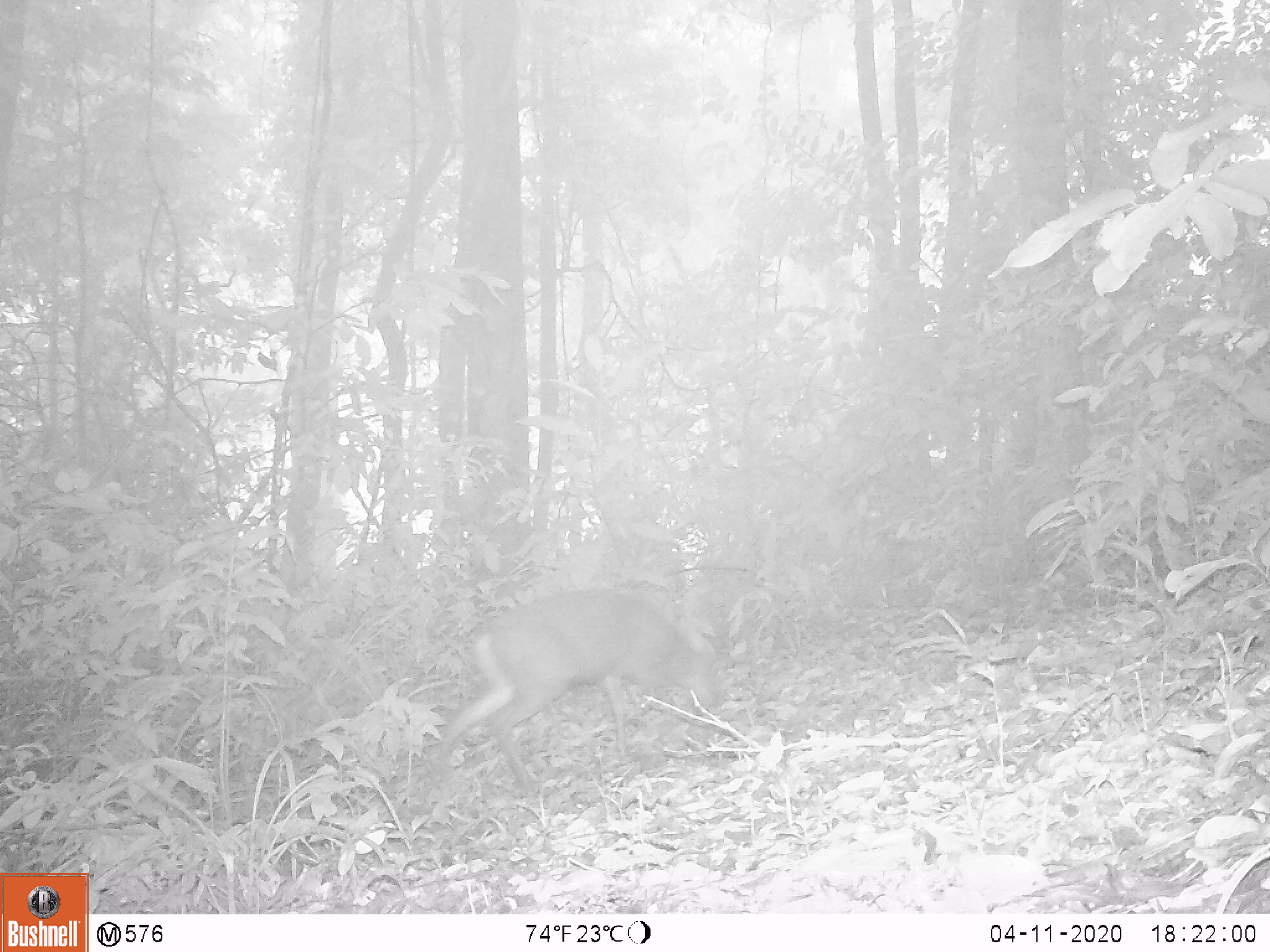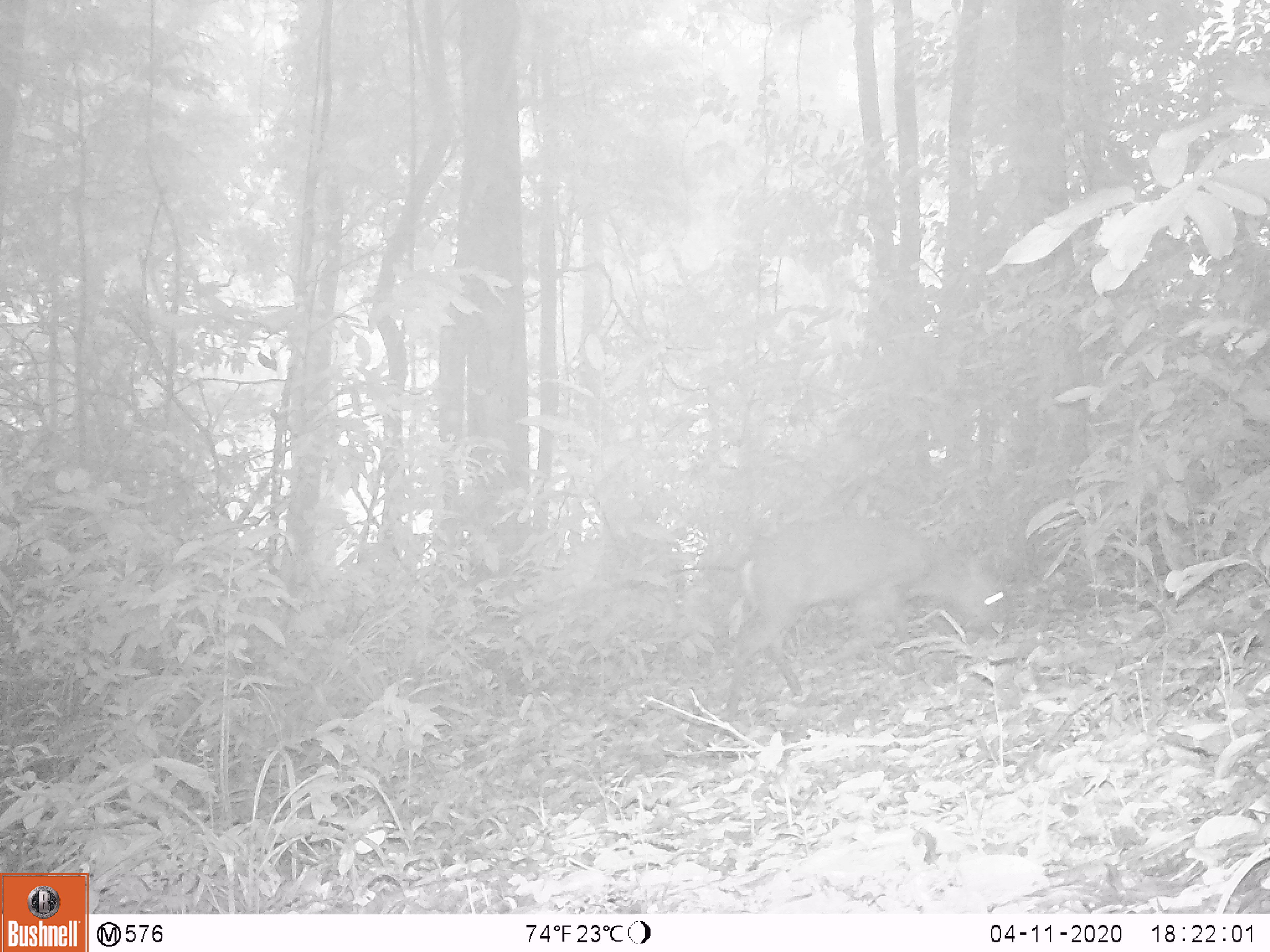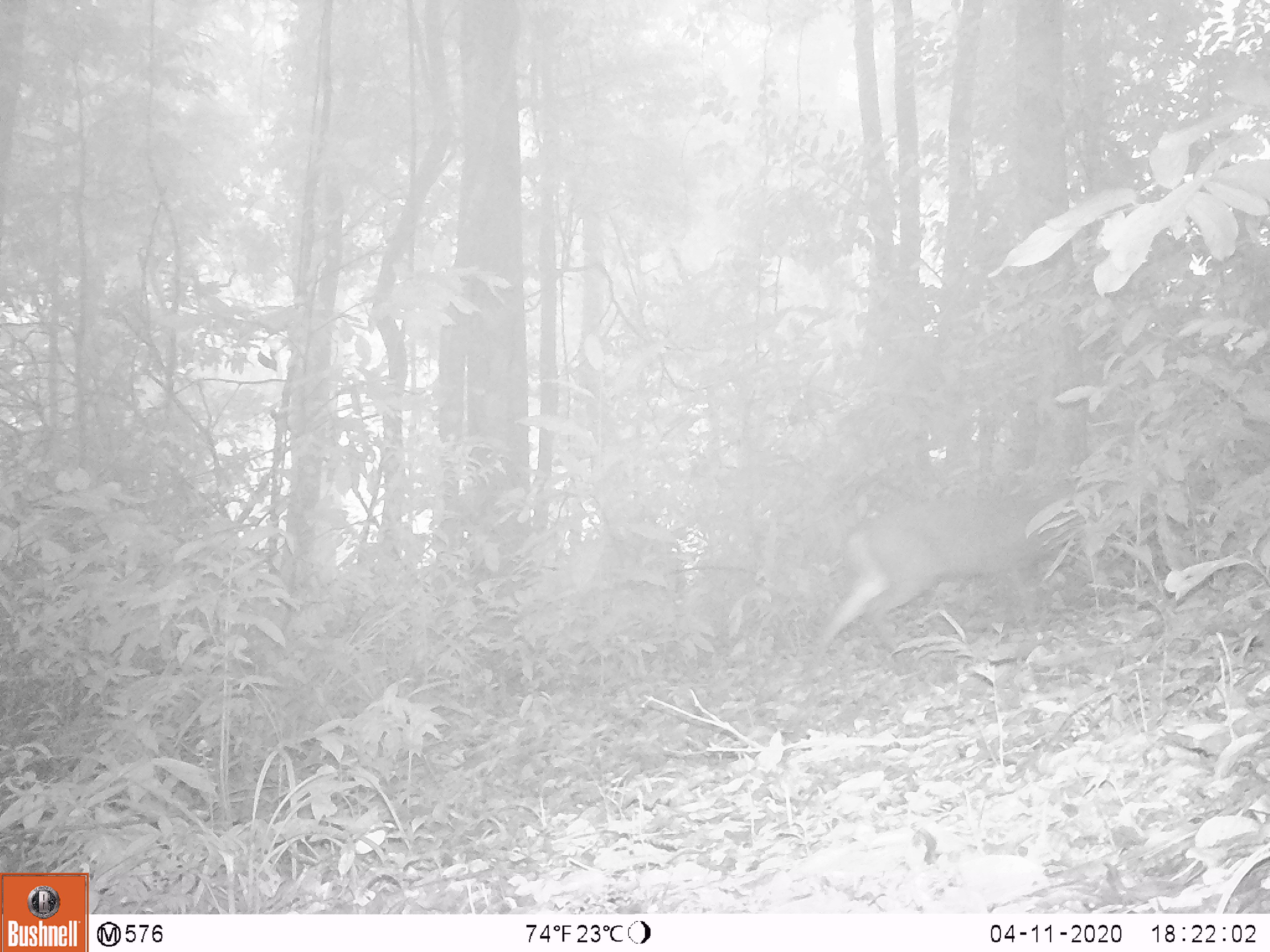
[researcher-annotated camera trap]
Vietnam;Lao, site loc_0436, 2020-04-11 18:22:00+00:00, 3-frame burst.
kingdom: Animalia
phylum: Chordata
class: Mammalia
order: Artiodactyla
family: Cervidae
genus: Muntiacus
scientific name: Muntiacus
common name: muntjacs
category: unidentified muntjac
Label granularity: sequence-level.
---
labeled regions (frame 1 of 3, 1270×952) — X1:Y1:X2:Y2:
unidentified muntjac: 435:584:732:792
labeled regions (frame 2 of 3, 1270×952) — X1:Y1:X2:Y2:
unidentified muntjac: 727:511:1009:719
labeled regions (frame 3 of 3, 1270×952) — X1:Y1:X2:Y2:
unidentified muntjac: 814:491:1085:666